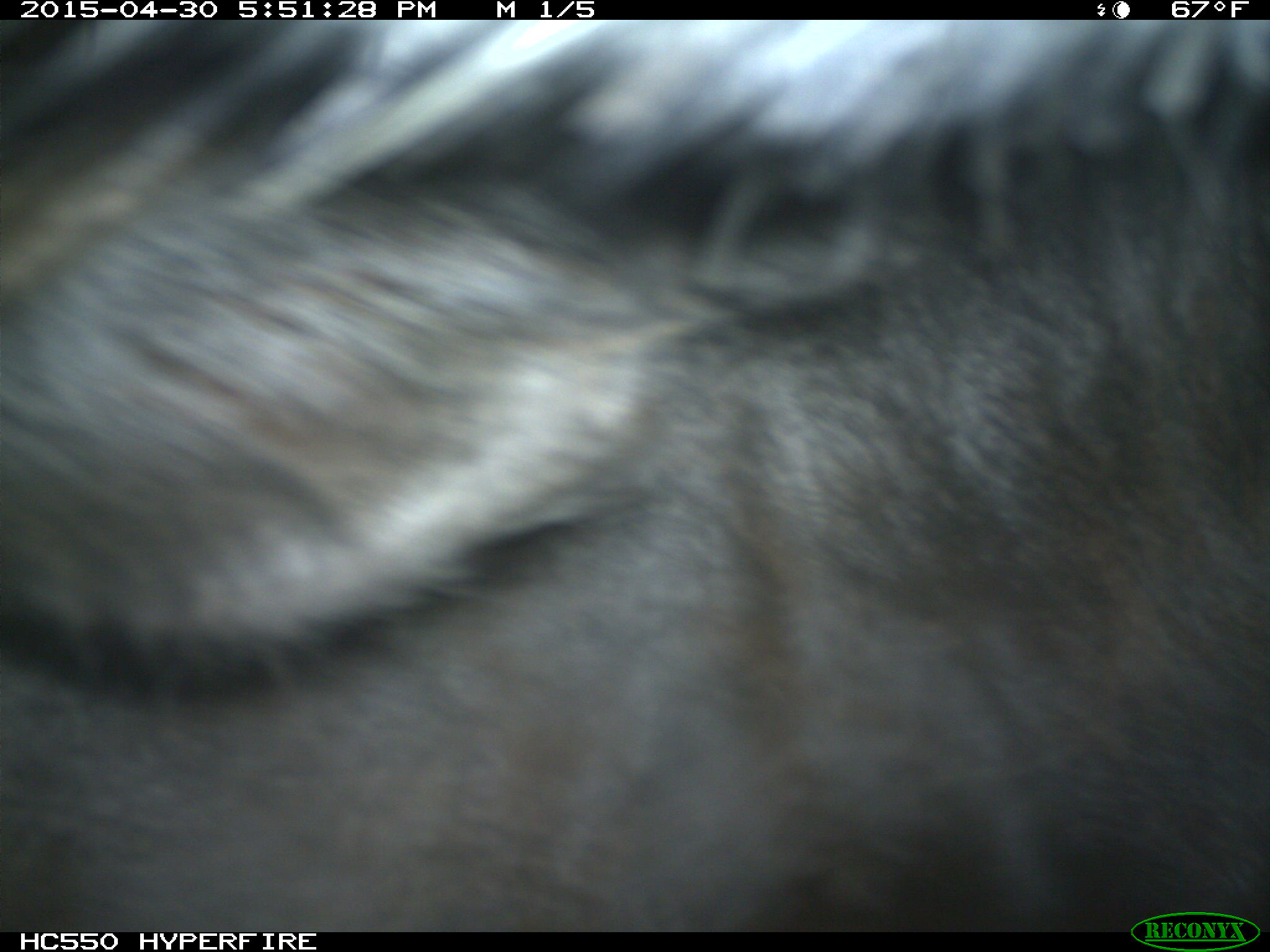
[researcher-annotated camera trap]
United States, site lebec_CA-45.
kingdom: Animalia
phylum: Chordata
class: Mammalia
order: Artiodactyla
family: Bovidae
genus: Bos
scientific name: Bos taurus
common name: domestic cow